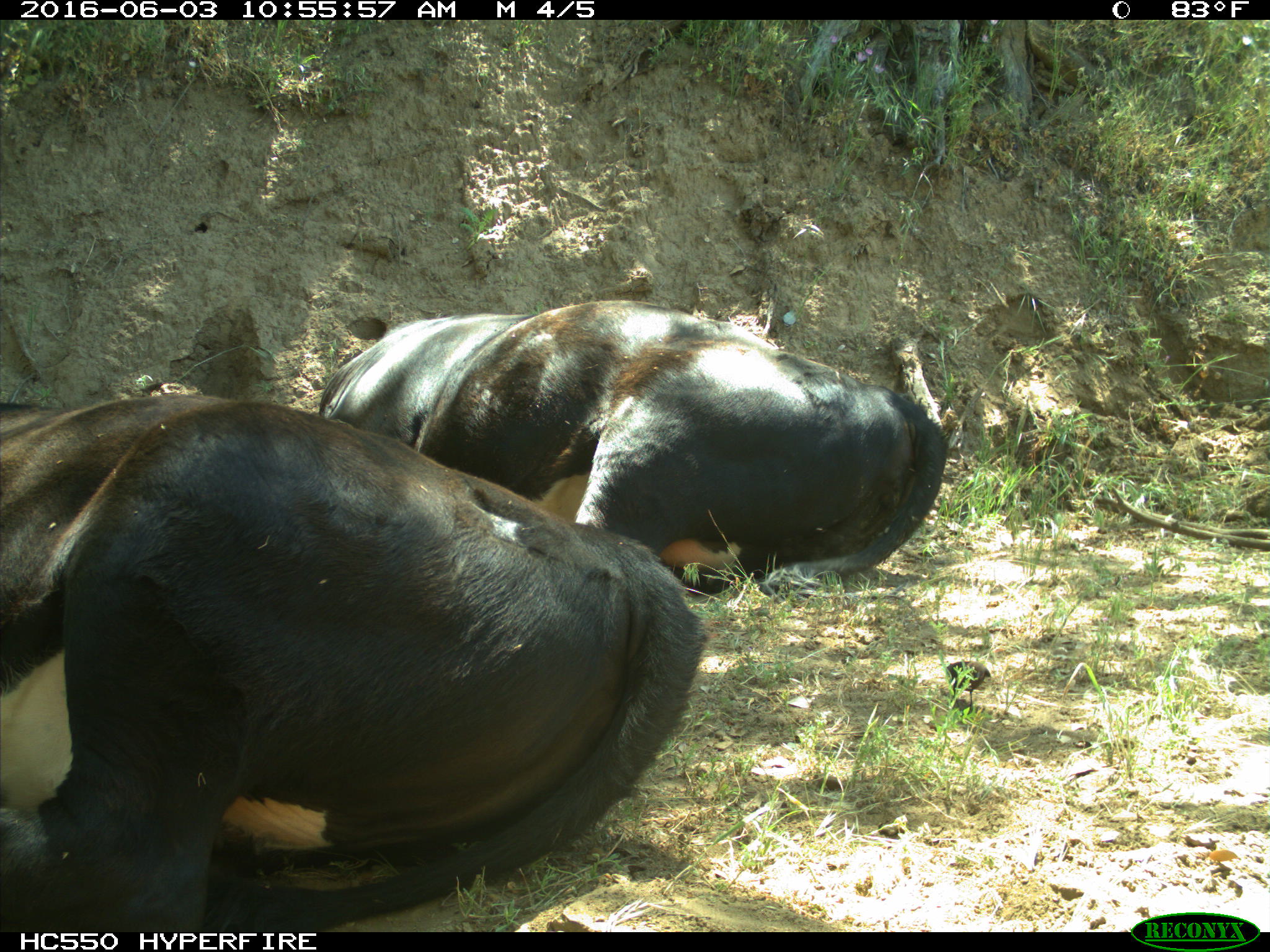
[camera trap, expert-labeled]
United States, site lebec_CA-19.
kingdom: Animalia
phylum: Chordata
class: Mammalia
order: Artiodactyla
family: Bovidae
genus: Bos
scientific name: Bos taurus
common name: domestic cow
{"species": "Bos taurus (domestic cow)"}